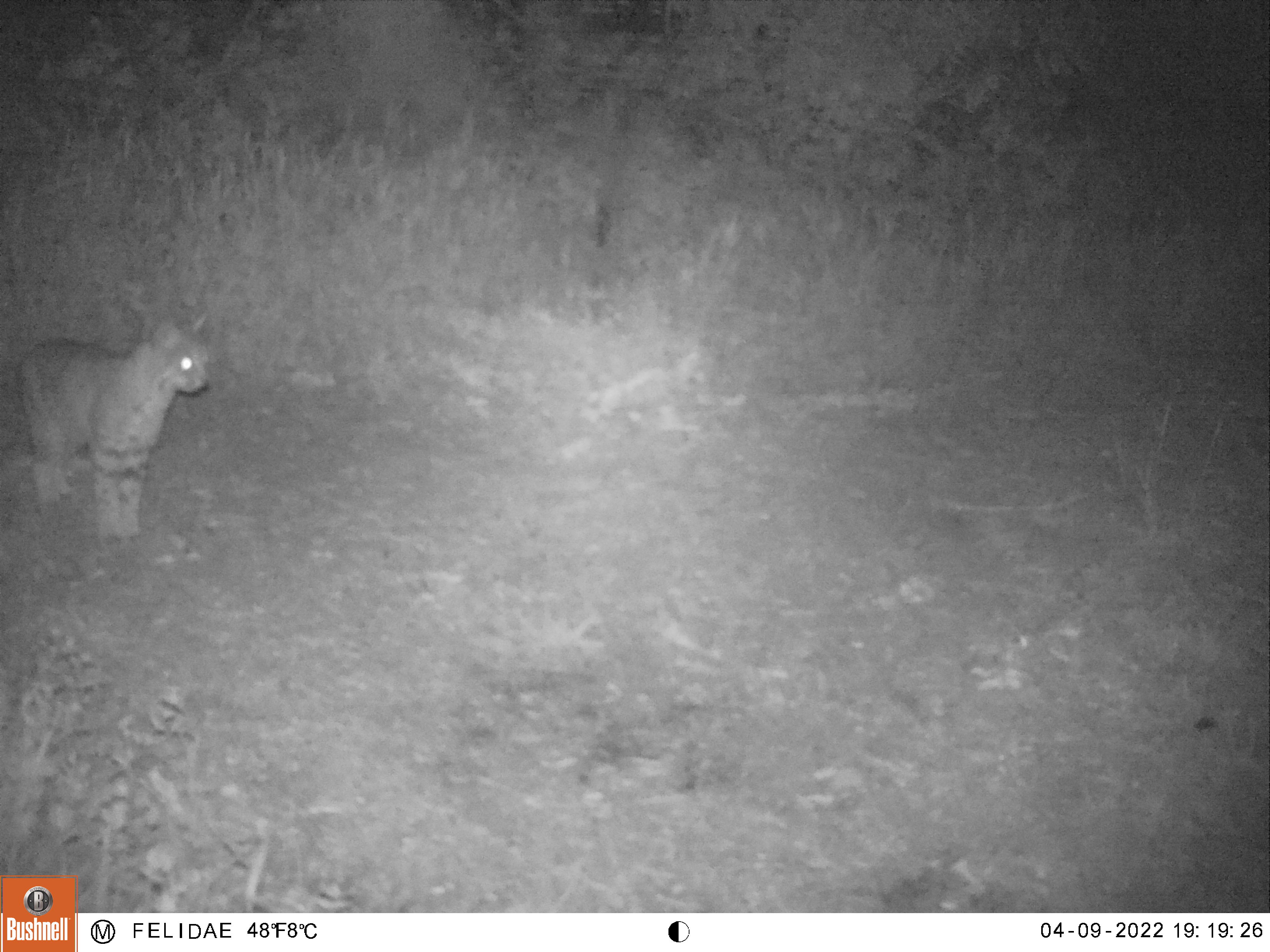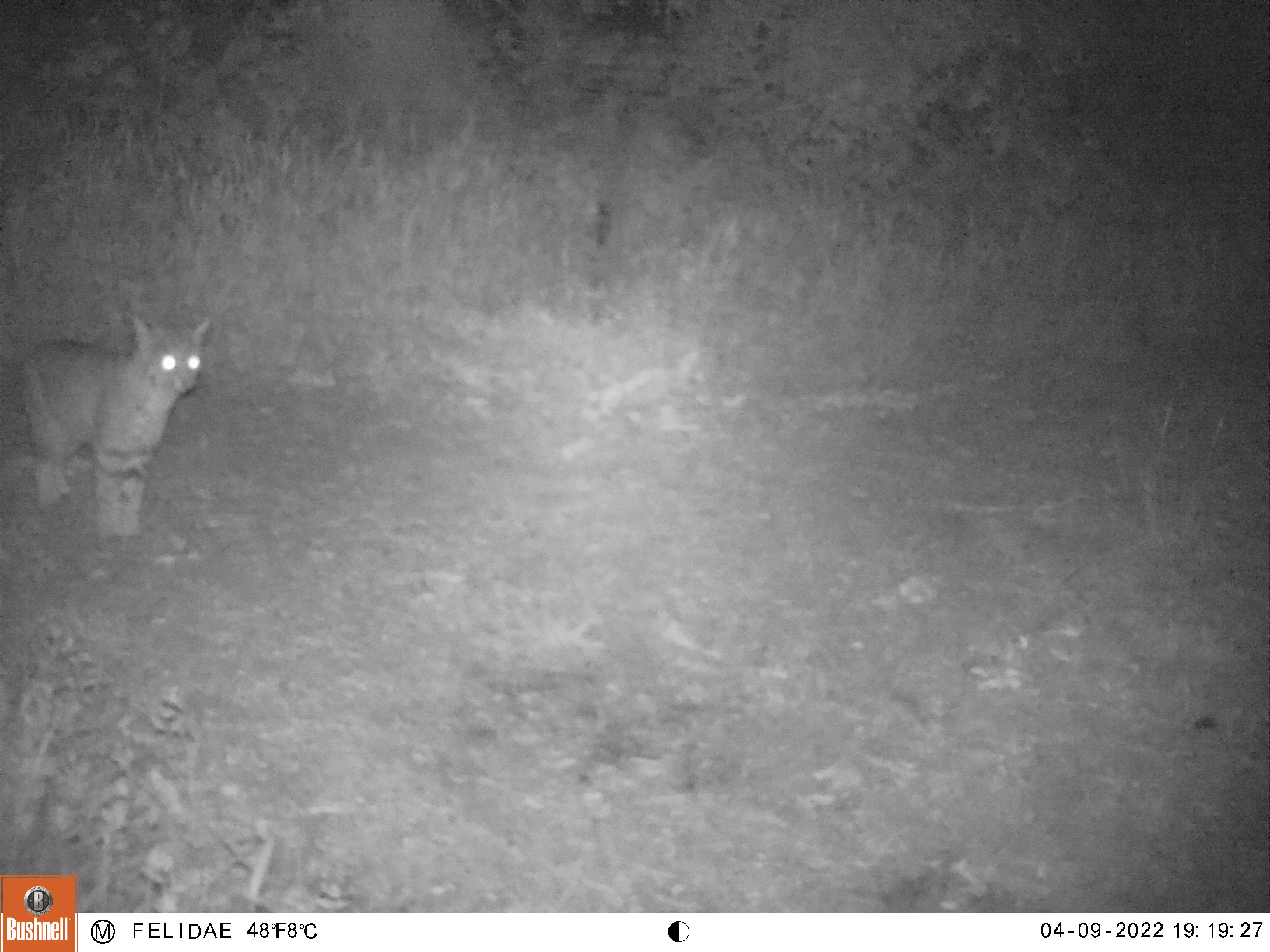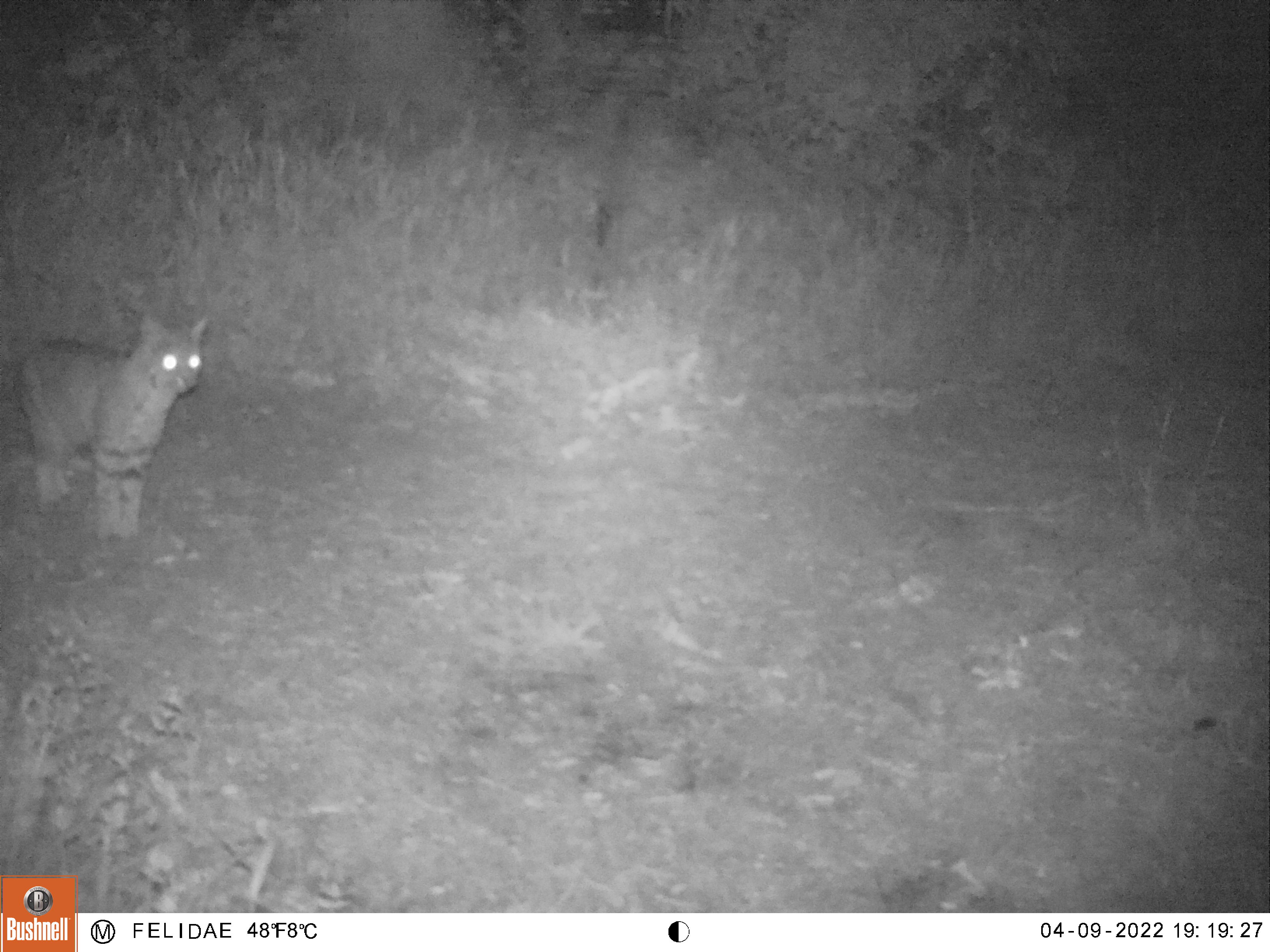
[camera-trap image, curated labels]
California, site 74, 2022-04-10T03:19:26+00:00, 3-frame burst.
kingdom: Animalia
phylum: Chordata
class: Mammalia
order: Carnivora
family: Felidae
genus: Lynx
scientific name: Lynx rufus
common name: bobcat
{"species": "bobcat (Lynx rufus)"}